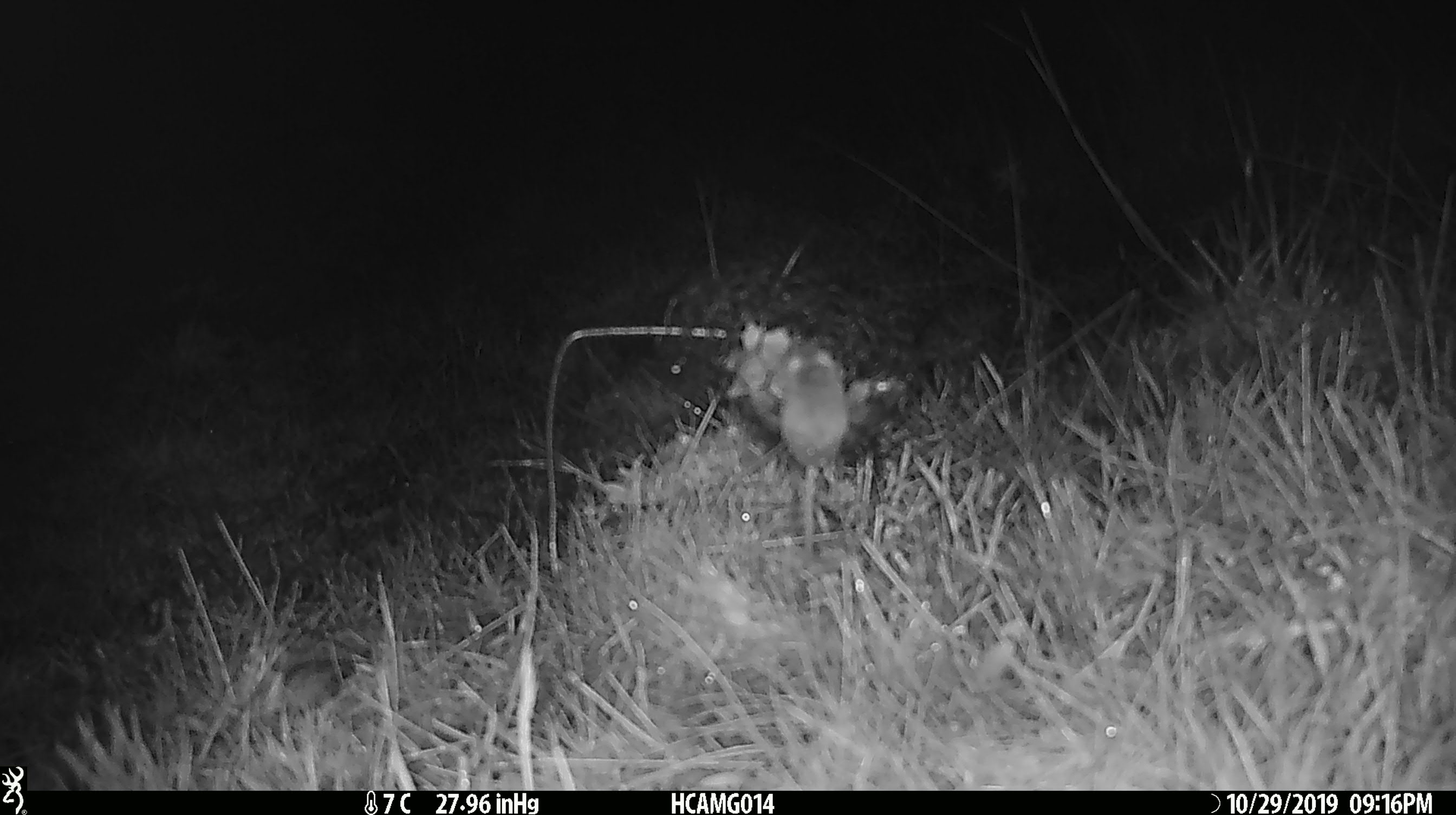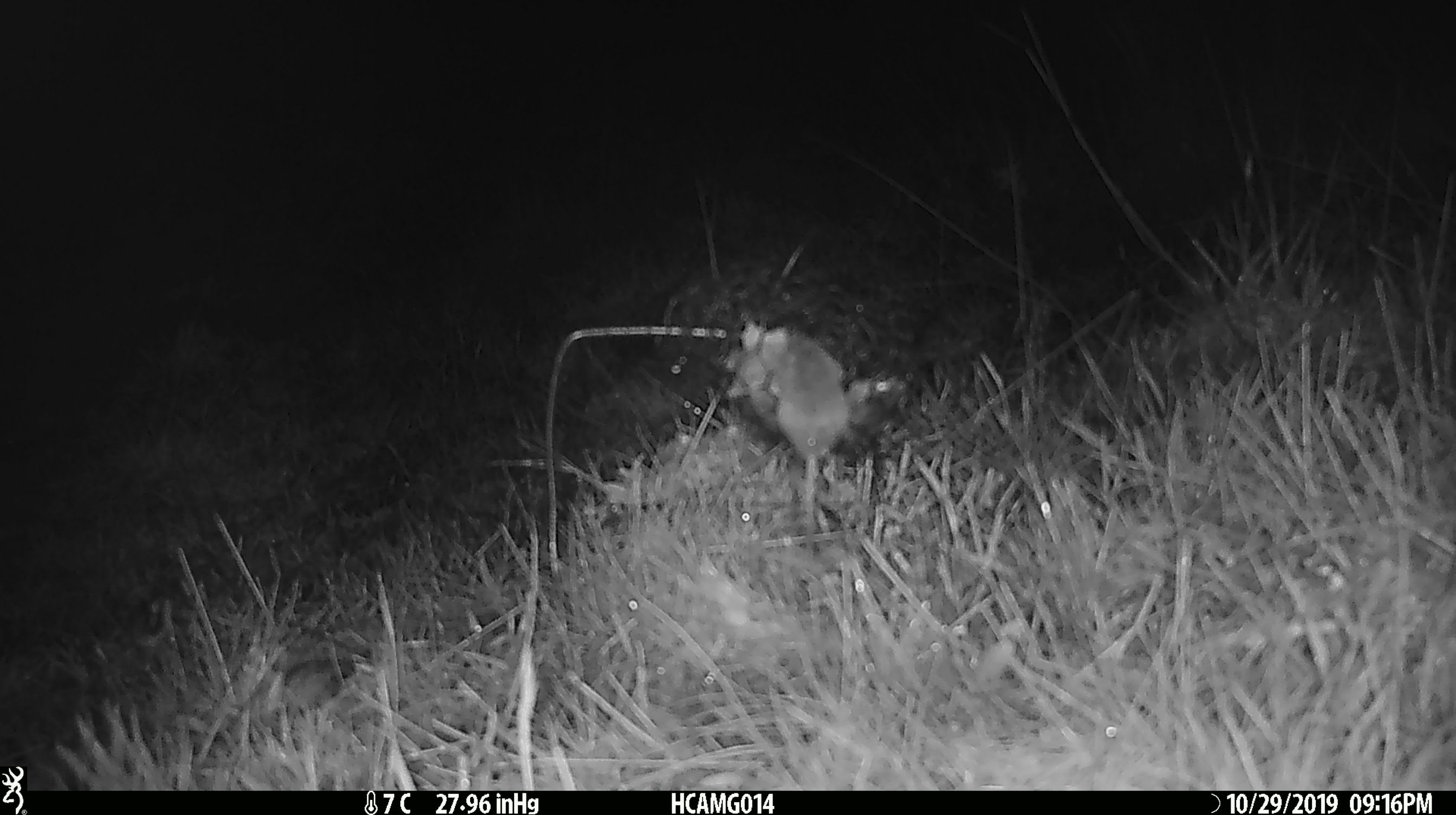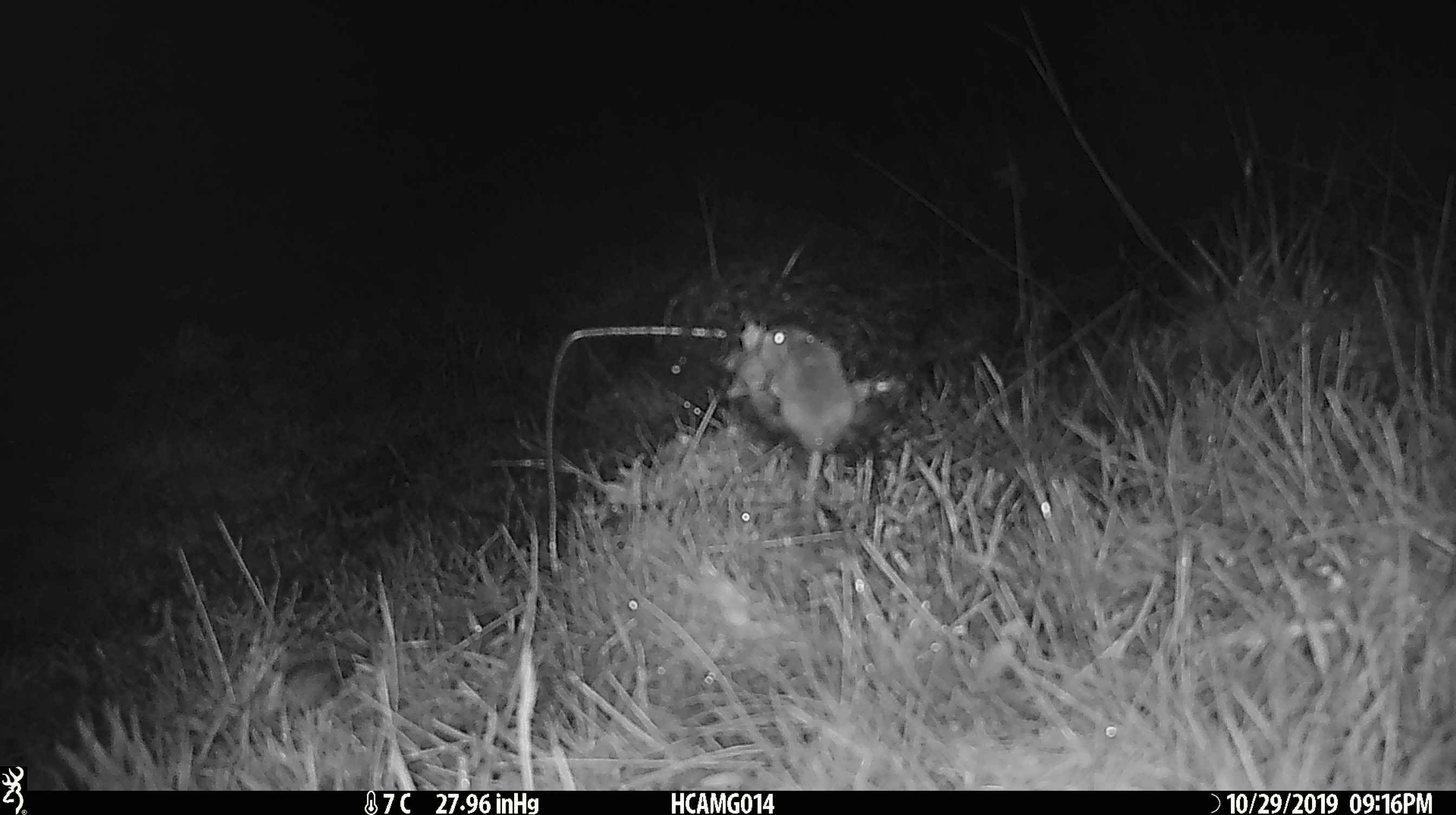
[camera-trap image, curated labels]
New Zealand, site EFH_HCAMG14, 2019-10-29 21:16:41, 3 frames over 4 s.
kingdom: Animalia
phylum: Chordata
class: Mammalia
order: Rodentia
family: Muridae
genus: Mus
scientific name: Mus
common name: mouse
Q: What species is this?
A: Mouse (Mus).